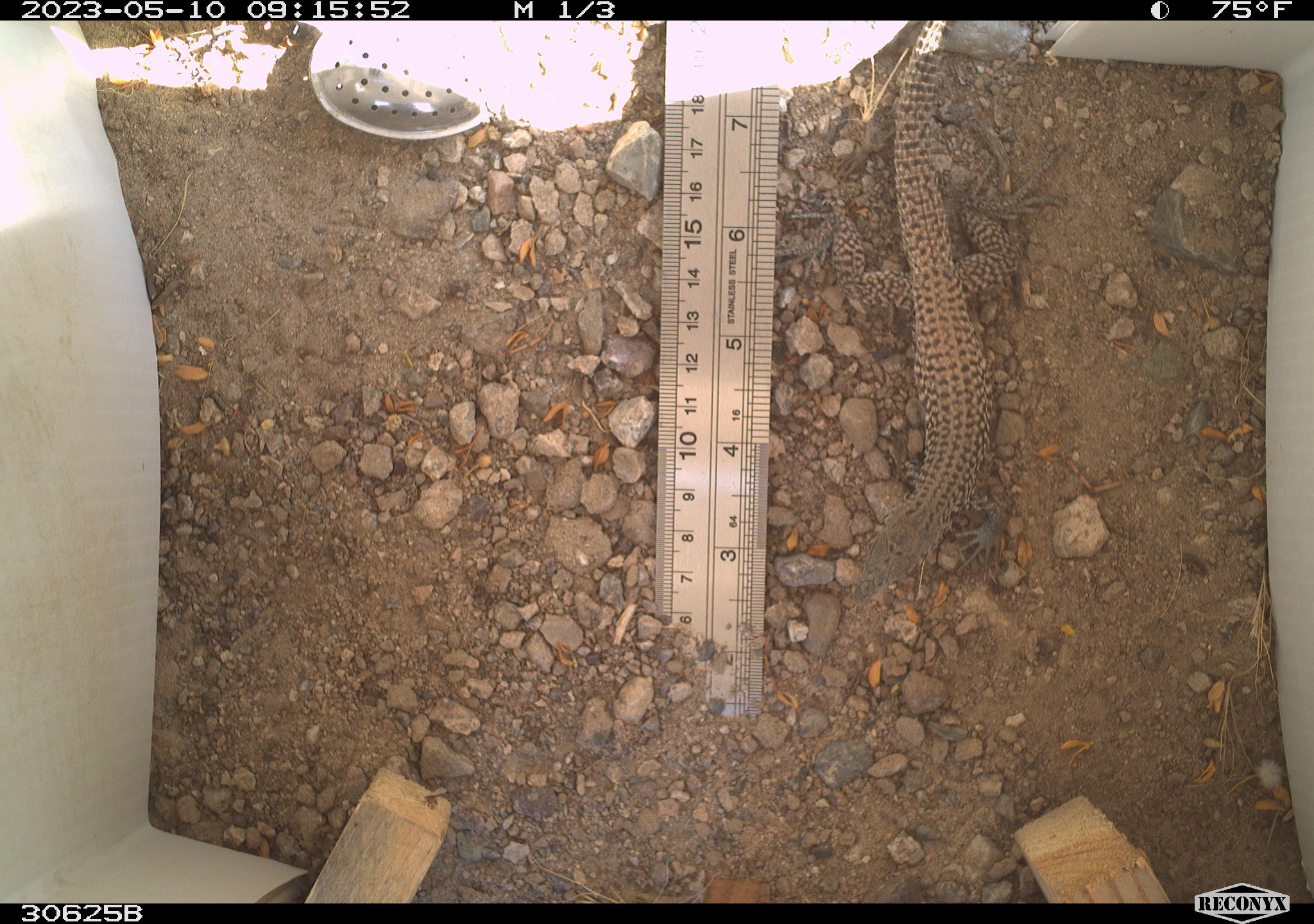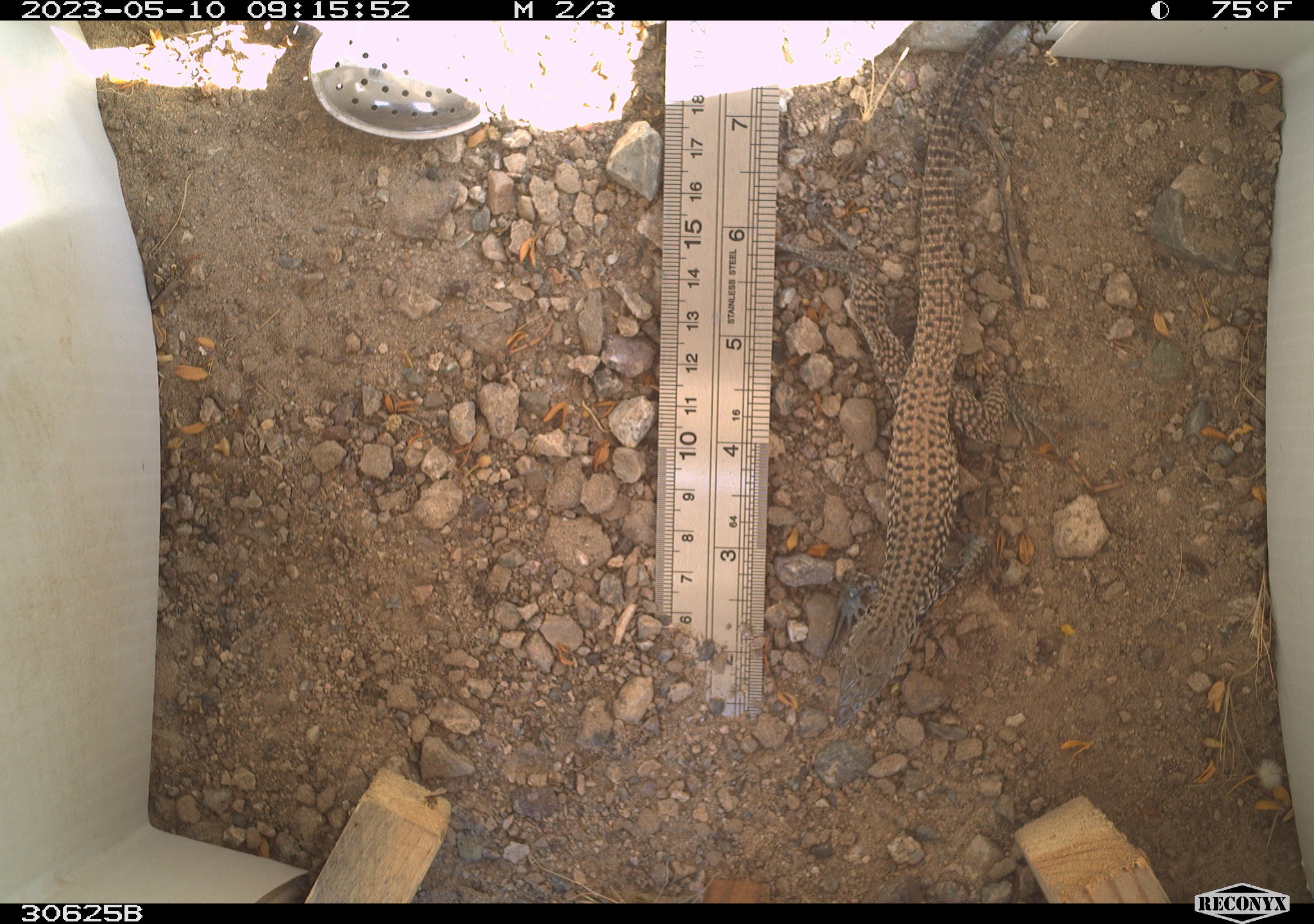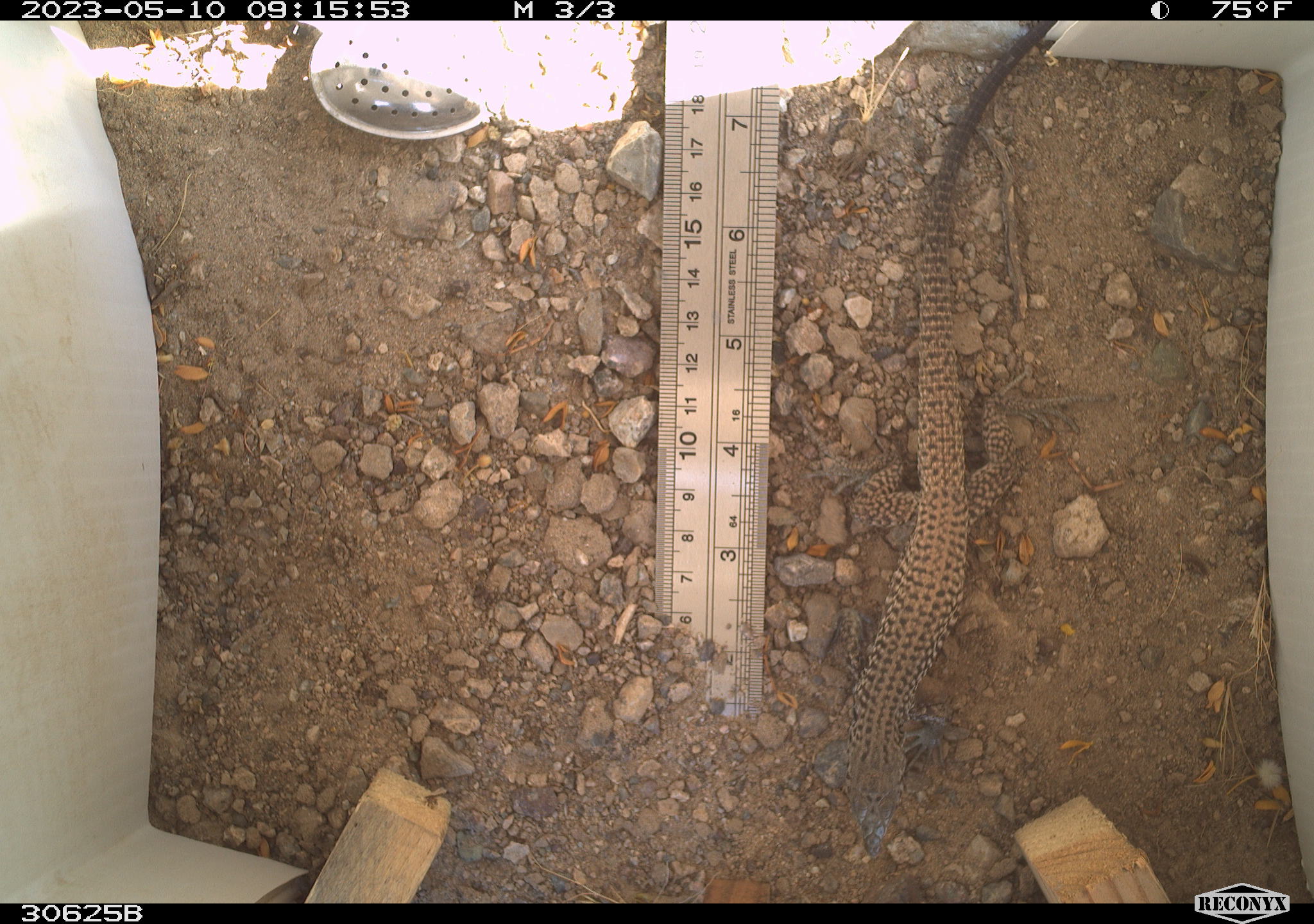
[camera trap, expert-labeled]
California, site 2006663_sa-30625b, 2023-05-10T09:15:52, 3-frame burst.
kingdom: Animalia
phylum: Chordata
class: Reptilia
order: Squamata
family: Teiidae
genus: Aspidoscelis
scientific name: Aspidoscelis tigris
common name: western whiptail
Western whiptail (Aspidoscelis tigris).